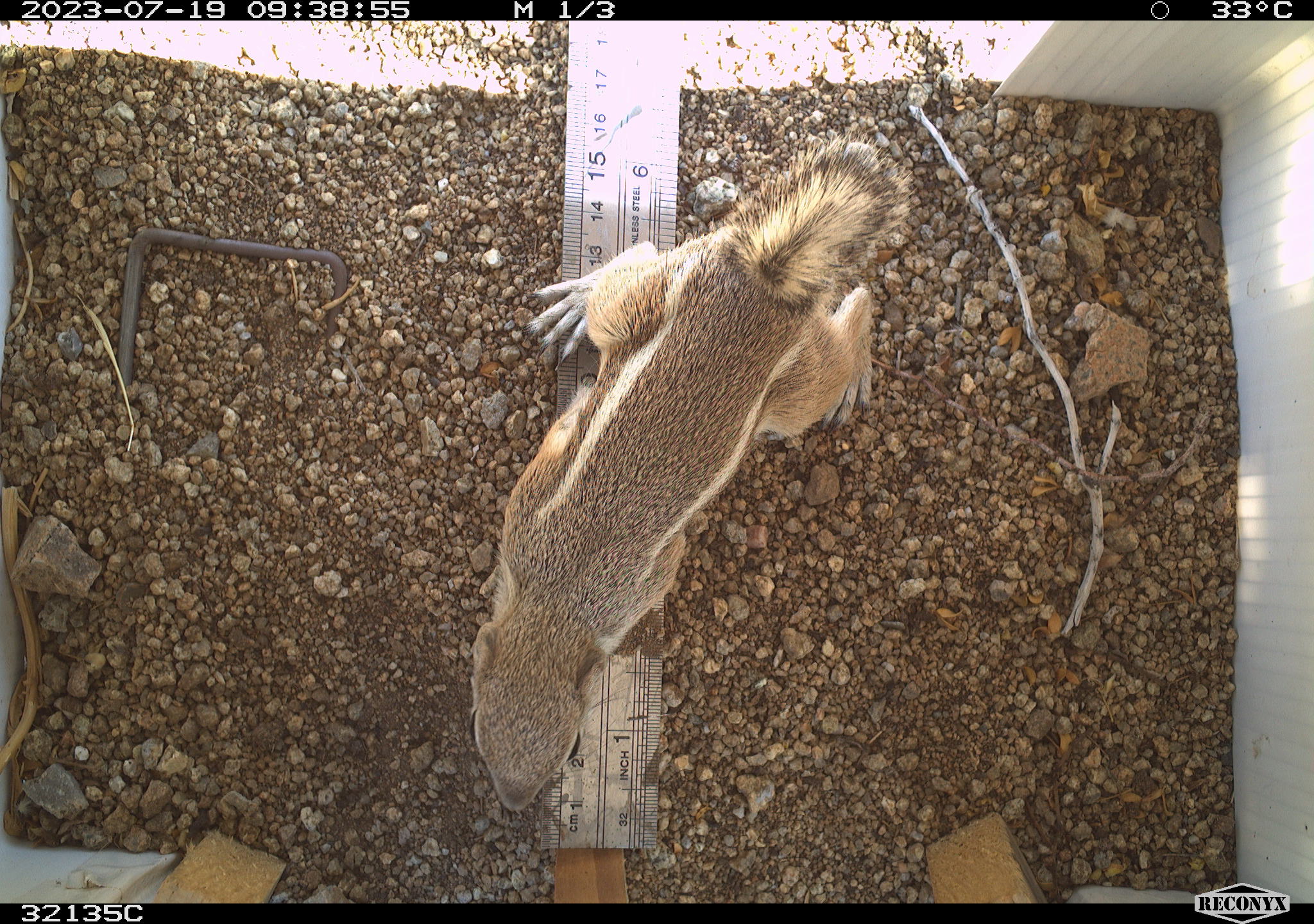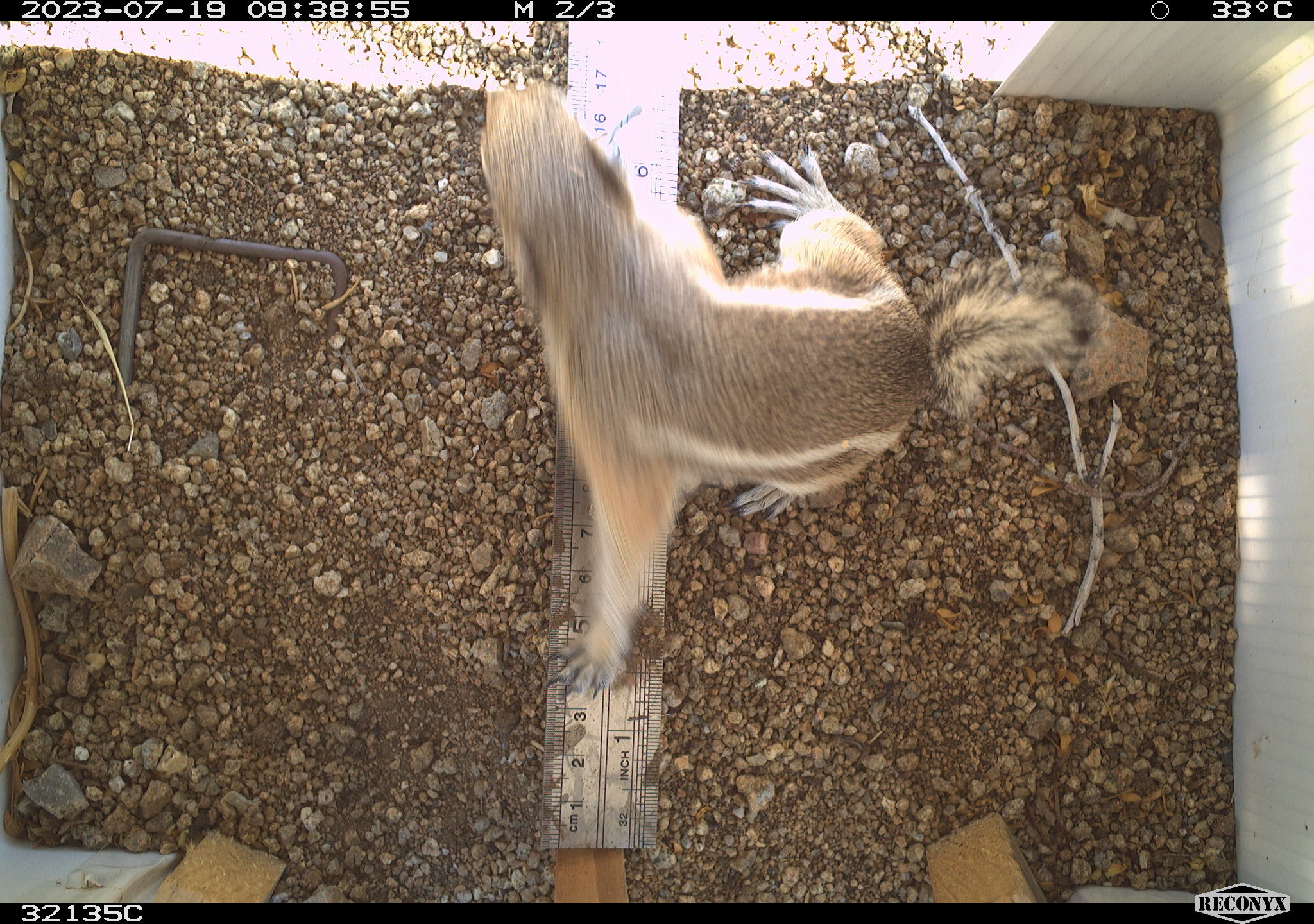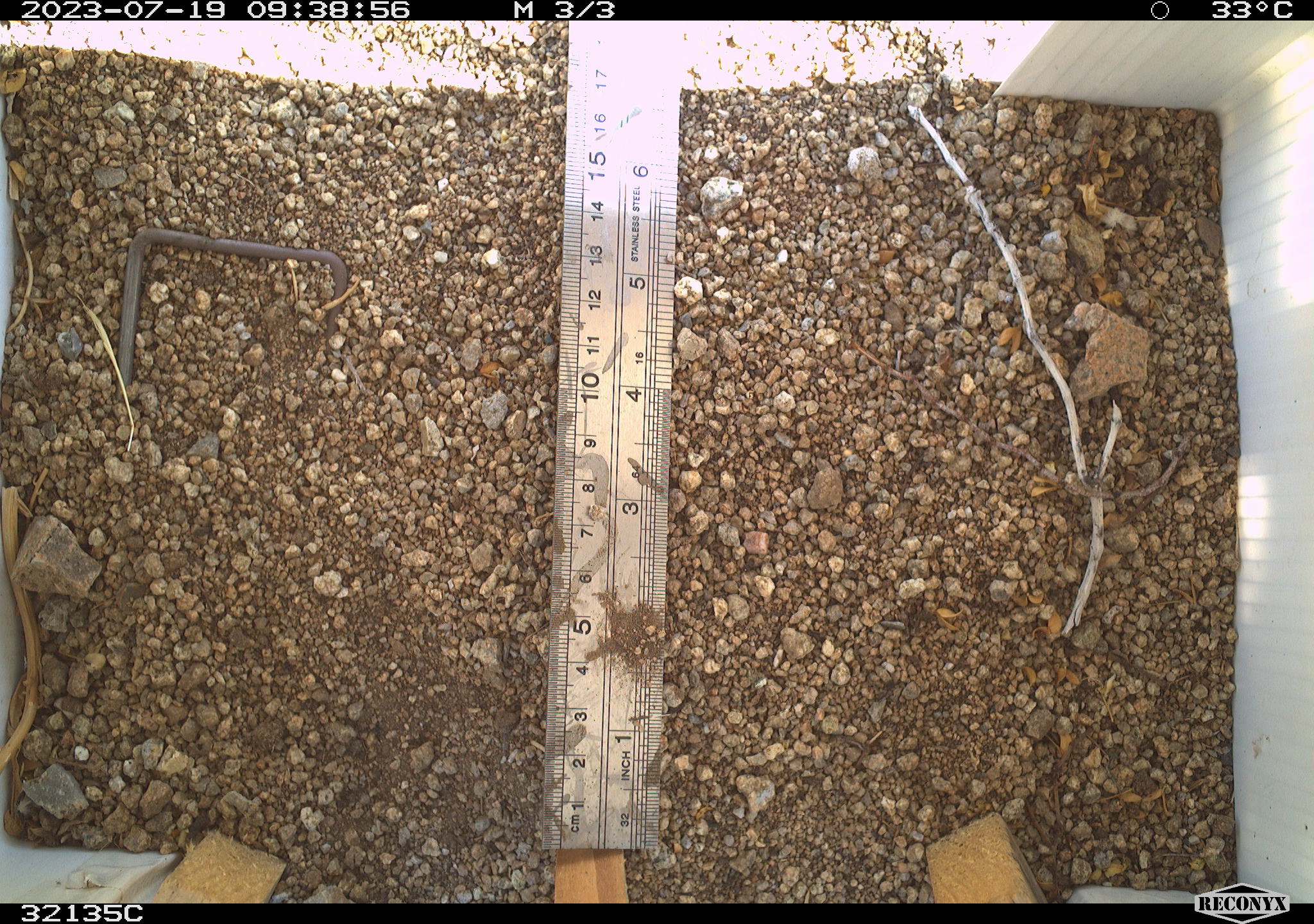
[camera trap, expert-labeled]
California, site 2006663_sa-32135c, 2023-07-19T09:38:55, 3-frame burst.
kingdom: Animalia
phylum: Chordata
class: Mammalia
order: Rodentia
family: Sciuridae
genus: Ammospermophilus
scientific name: Ammospermophilus leucurus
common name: white-tailed antelope squirrel